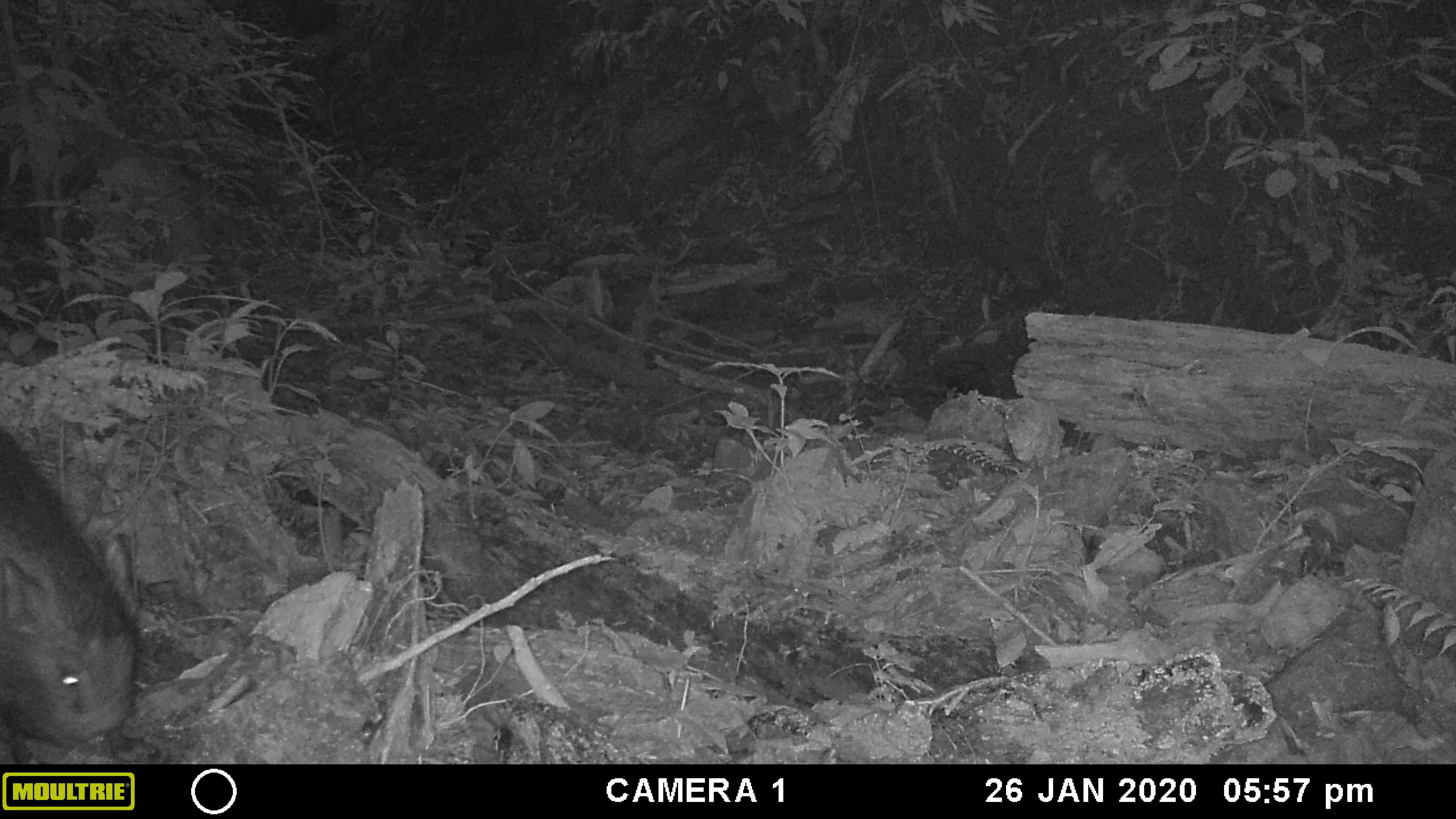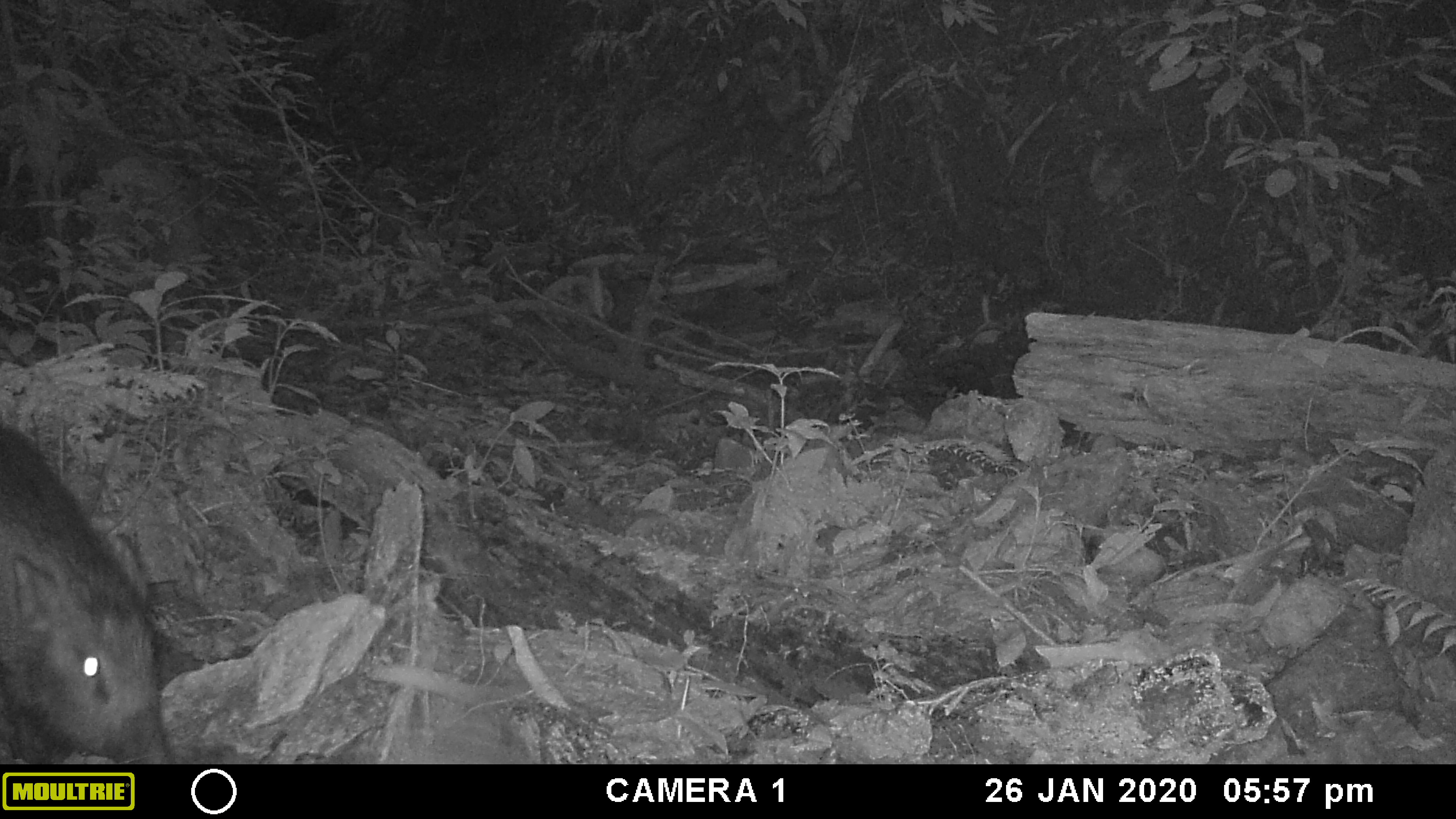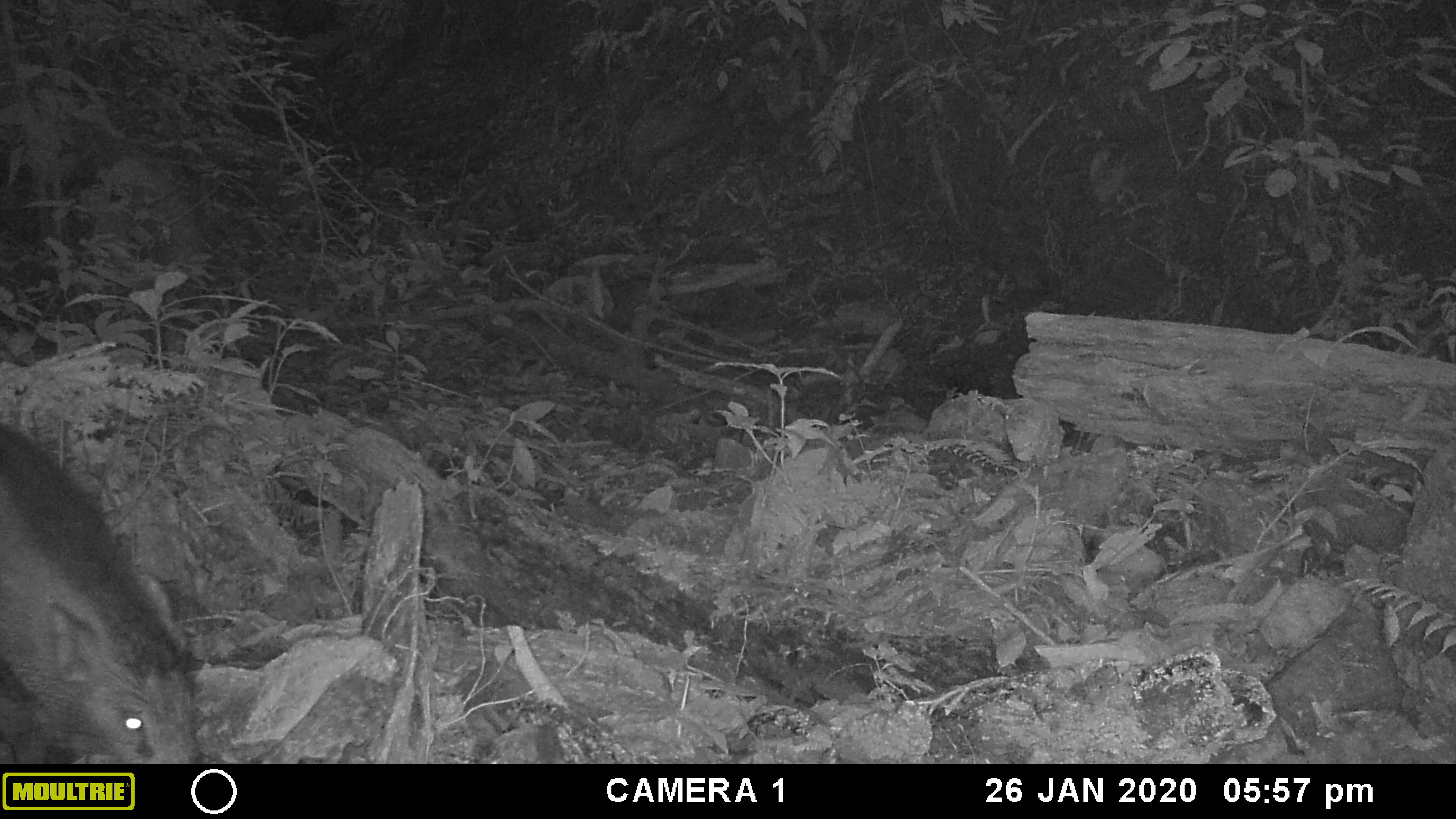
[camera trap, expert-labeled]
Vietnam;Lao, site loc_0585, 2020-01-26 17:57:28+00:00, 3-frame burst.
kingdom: Animalia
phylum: Chordata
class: Mammalia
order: Artiodactyla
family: Suidae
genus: Sus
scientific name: Sus scrofa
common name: eurasian wild pig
Eurasian wild pig (Sus scrofa). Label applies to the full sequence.